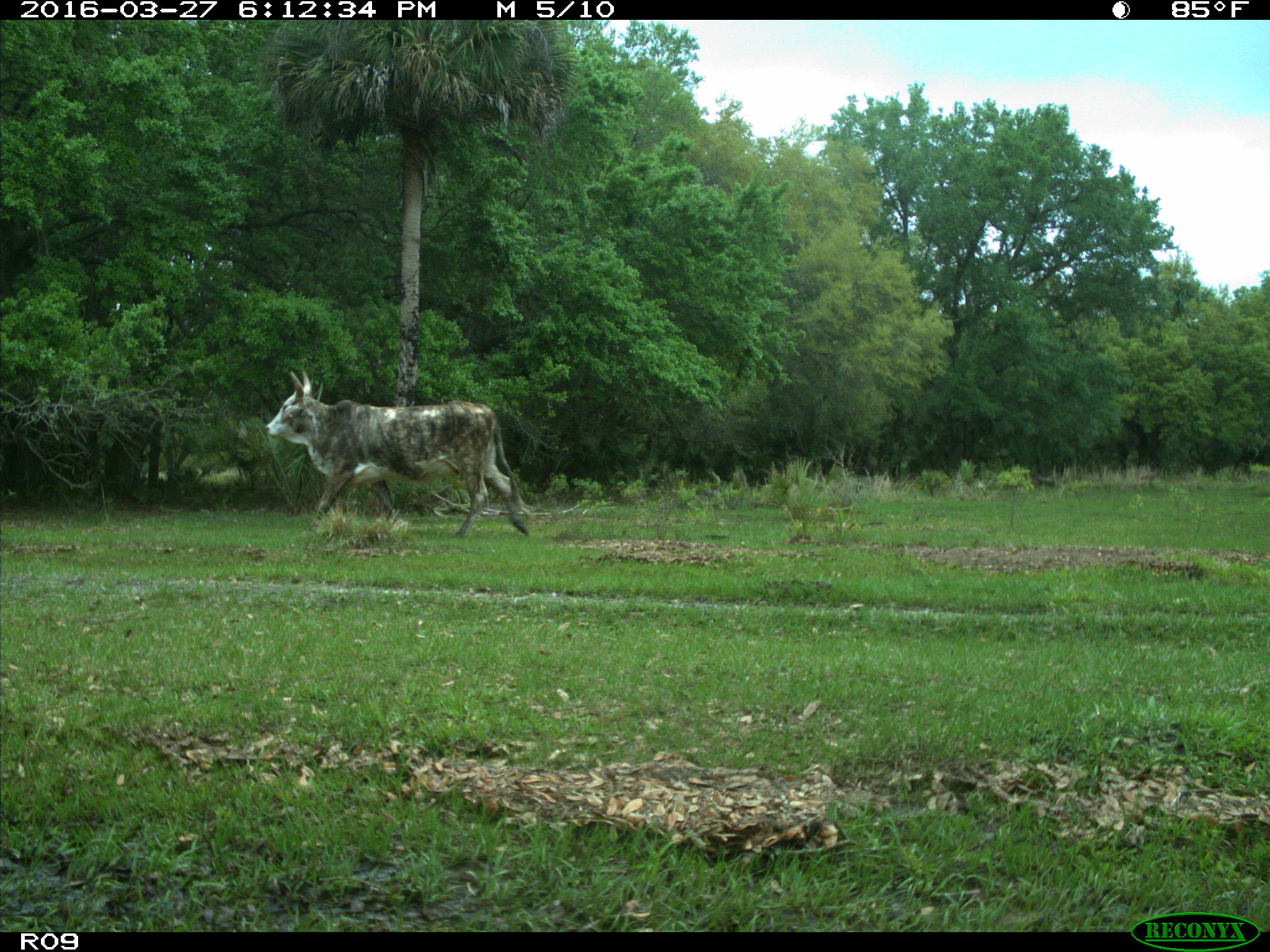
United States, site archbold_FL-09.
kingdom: Animalia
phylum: Chordata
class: Mammalia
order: Artiodactyla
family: Bovidae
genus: Bos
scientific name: Bos taurus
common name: domestic cow